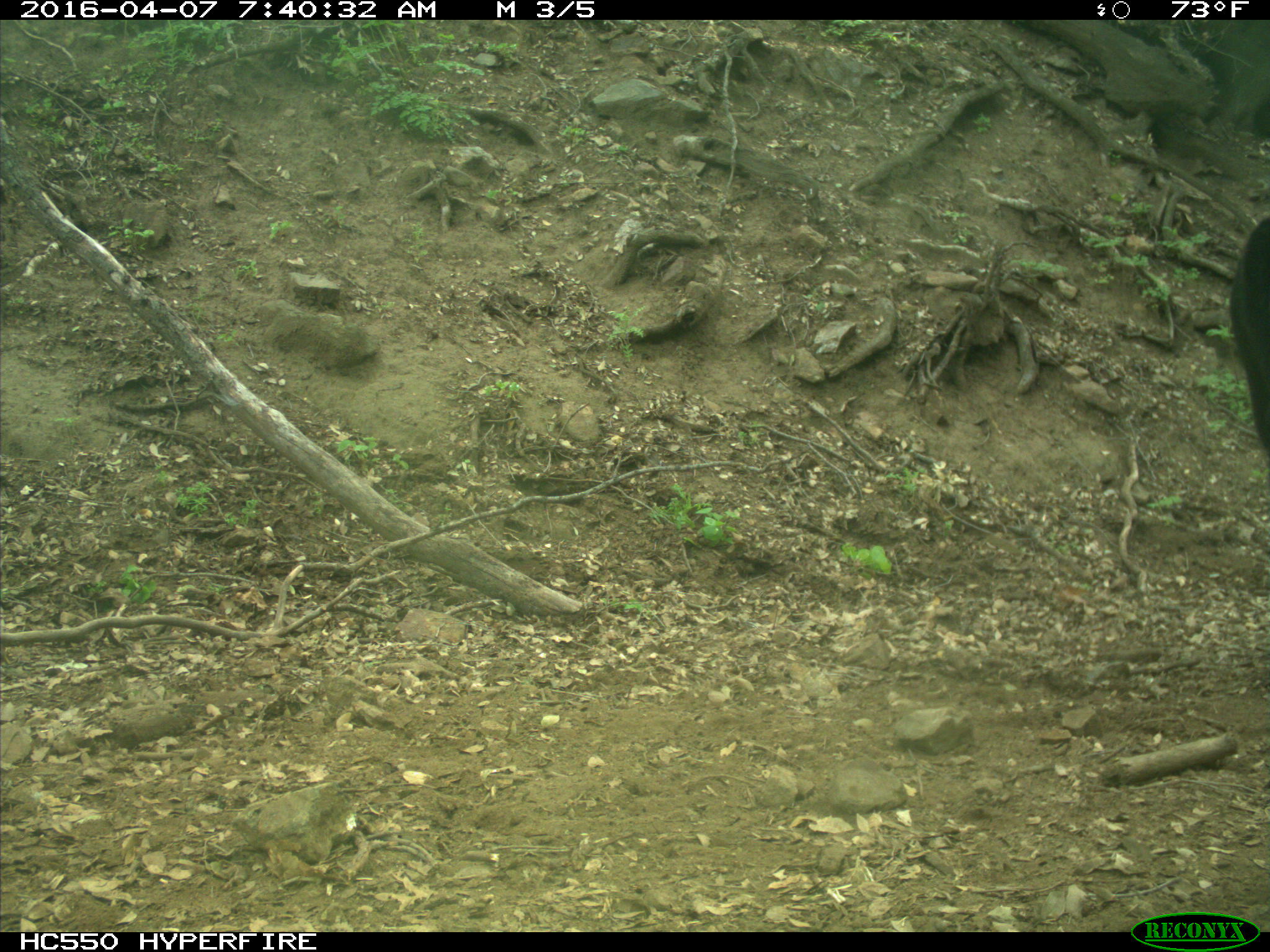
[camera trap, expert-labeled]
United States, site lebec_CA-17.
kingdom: Animalia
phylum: Chordata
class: Mammalia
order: Artiodactyla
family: Bovidae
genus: Bos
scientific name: Bos taurus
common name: domestic cow